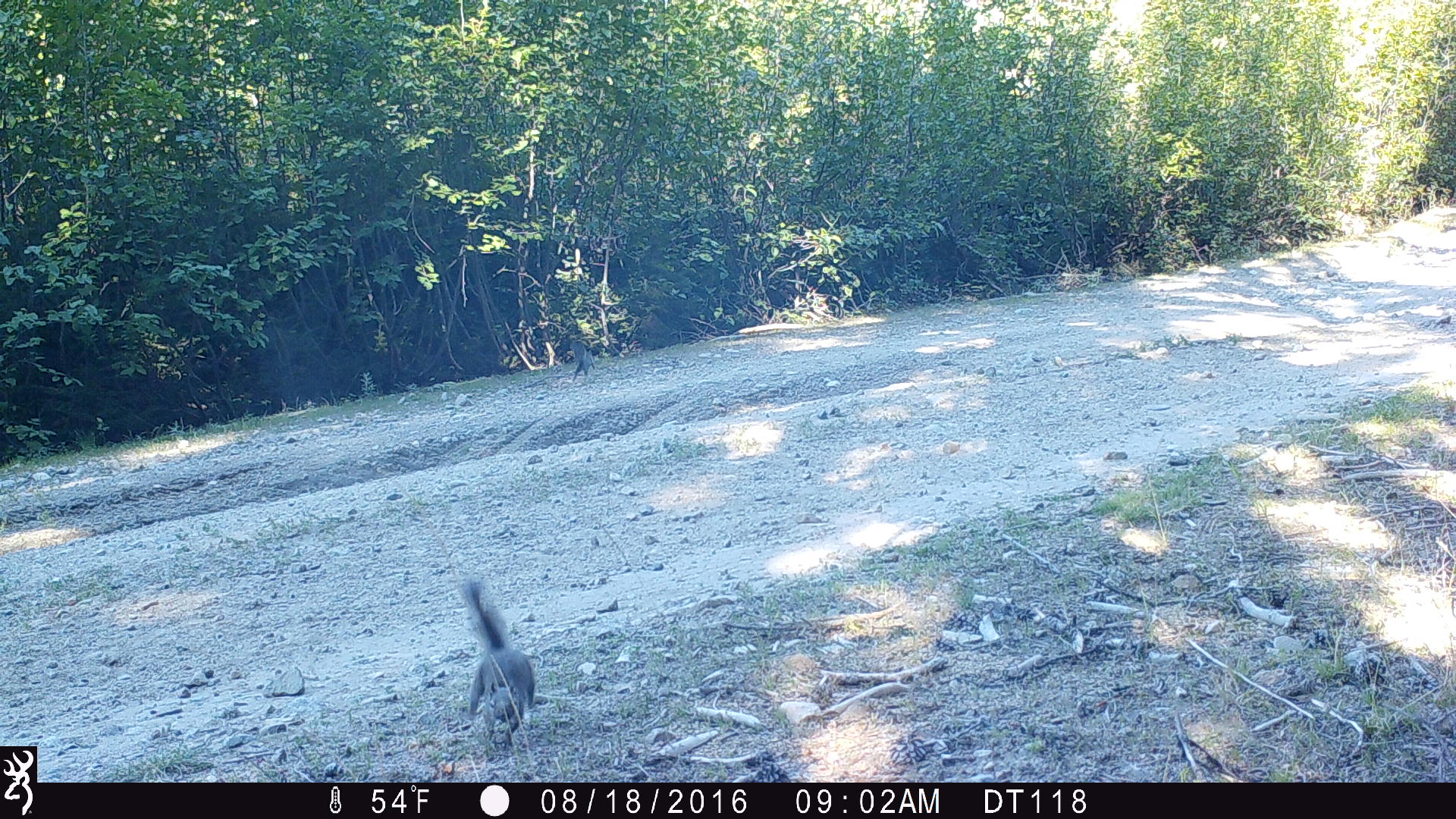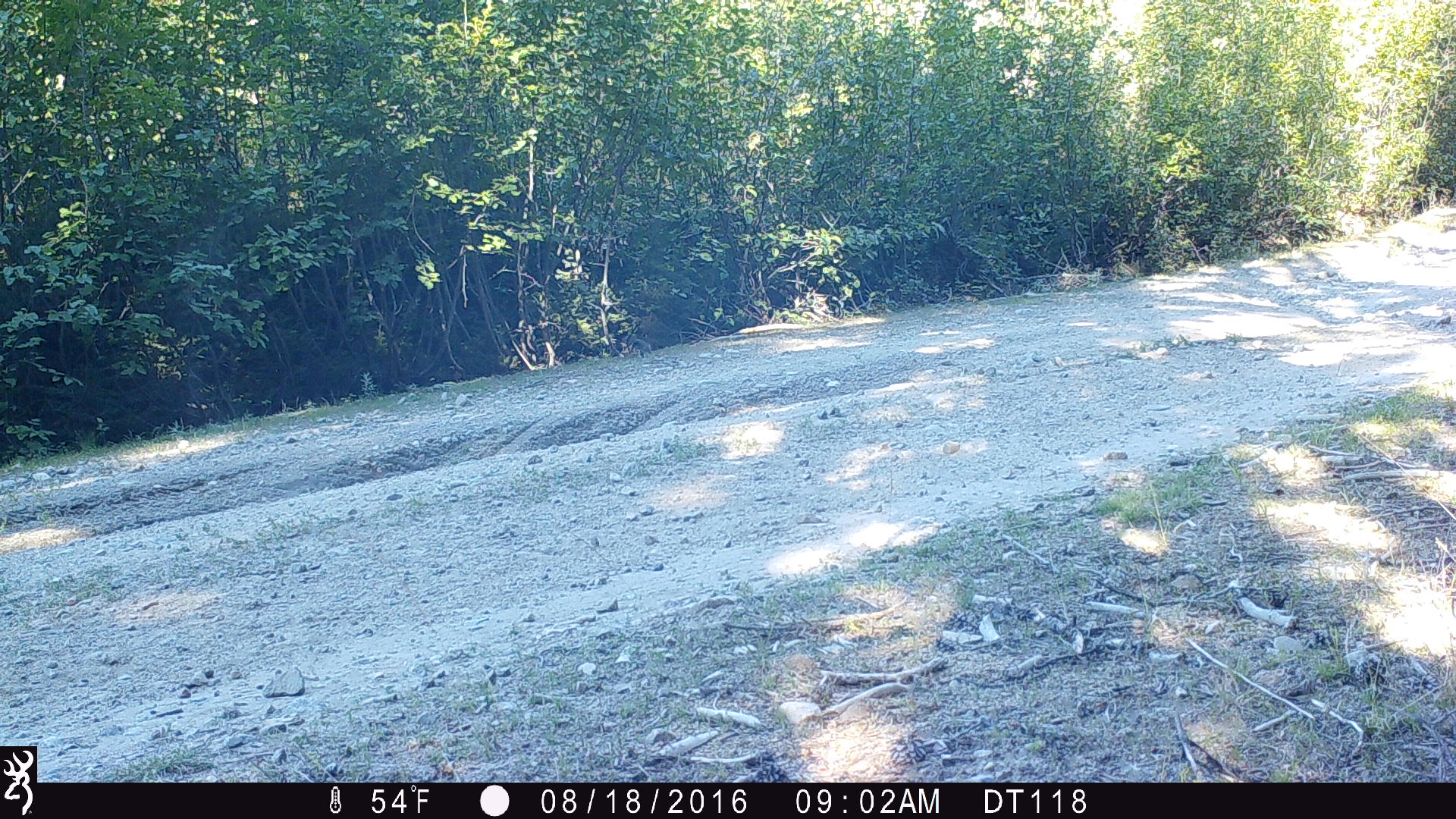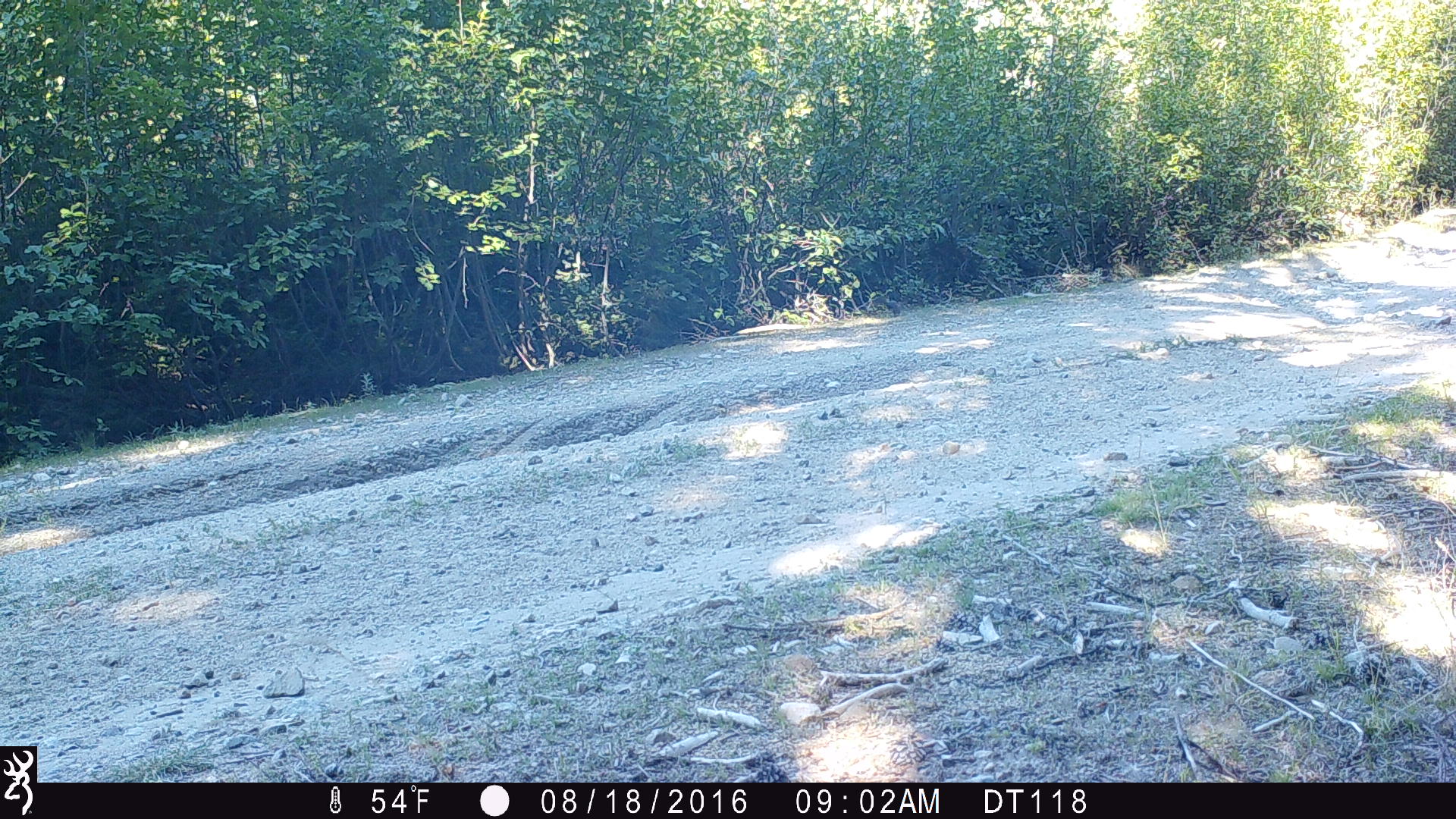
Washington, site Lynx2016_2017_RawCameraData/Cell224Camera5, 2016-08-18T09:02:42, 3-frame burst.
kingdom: Animalia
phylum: Chordata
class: Mammalia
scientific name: Mammalia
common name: small mammal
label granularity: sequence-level